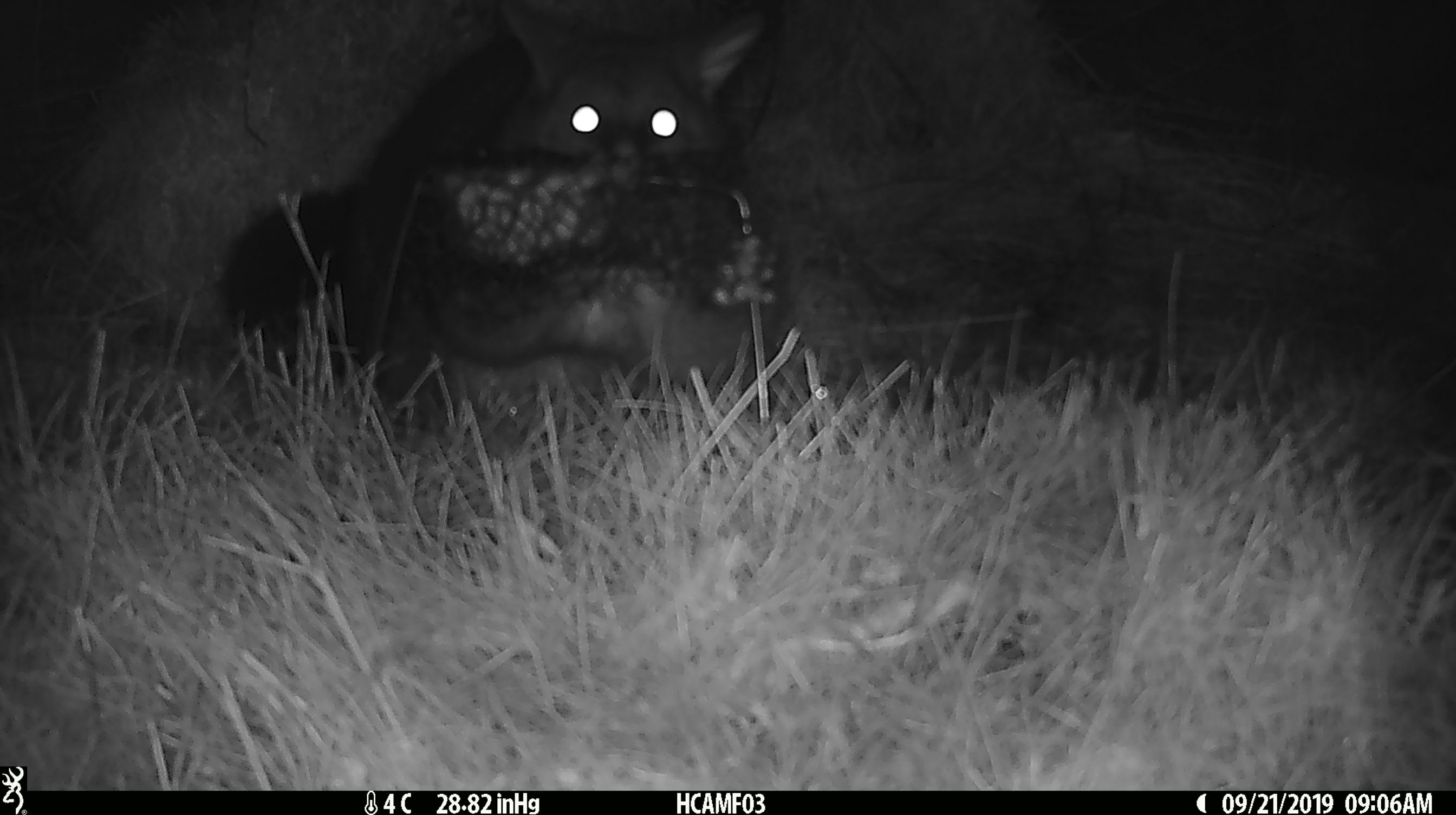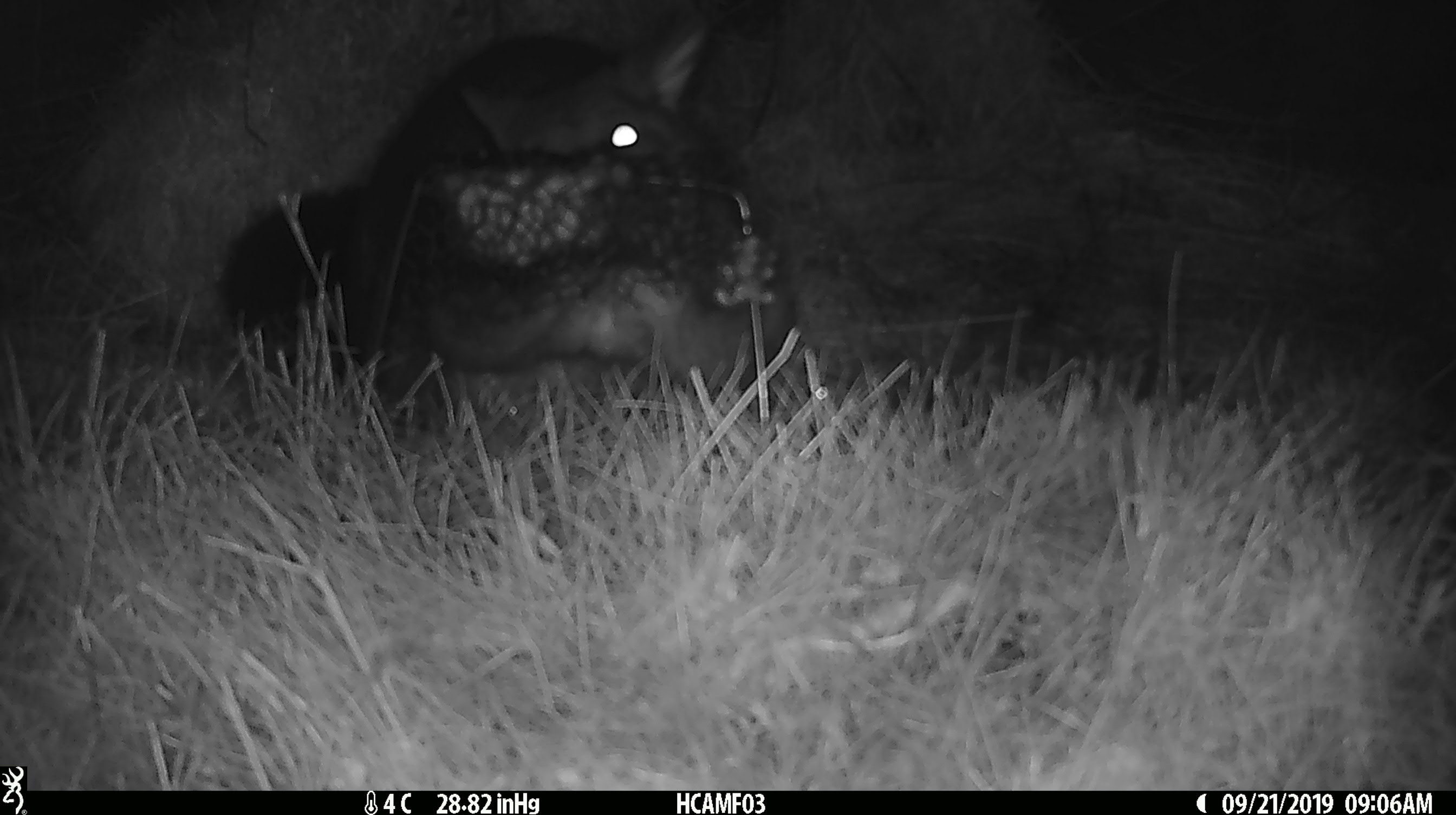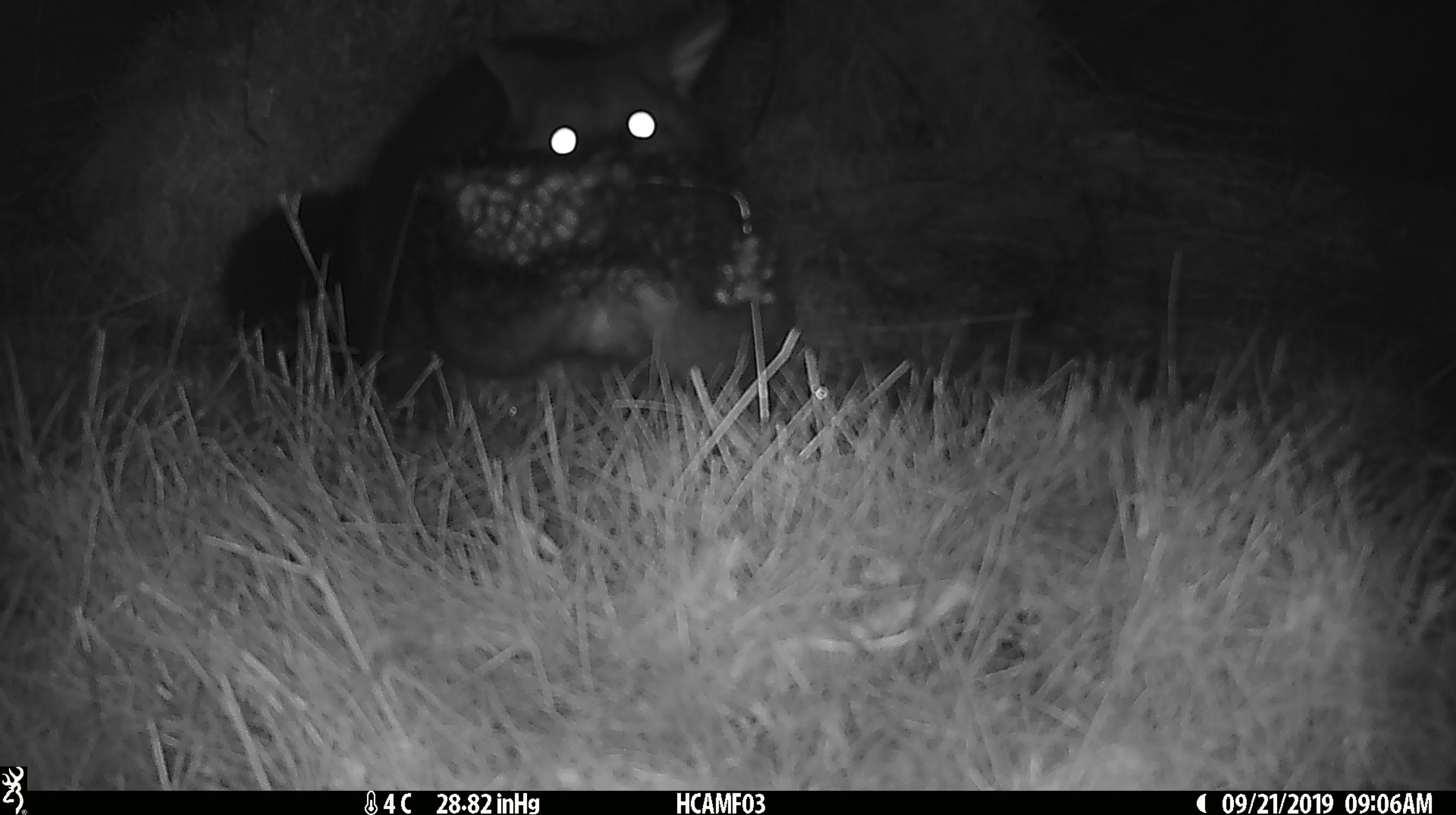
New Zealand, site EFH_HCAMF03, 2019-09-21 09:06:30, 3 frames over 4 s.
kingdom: Animalia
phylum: Chordata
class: Mammalia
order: Diprotodontia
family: Phalangeridae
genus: Trichosurus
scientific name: Trichosurus vulpecula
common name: common brushtail possum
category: possum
Possum (common brushtail possum) (Trichosurus vulpecula).